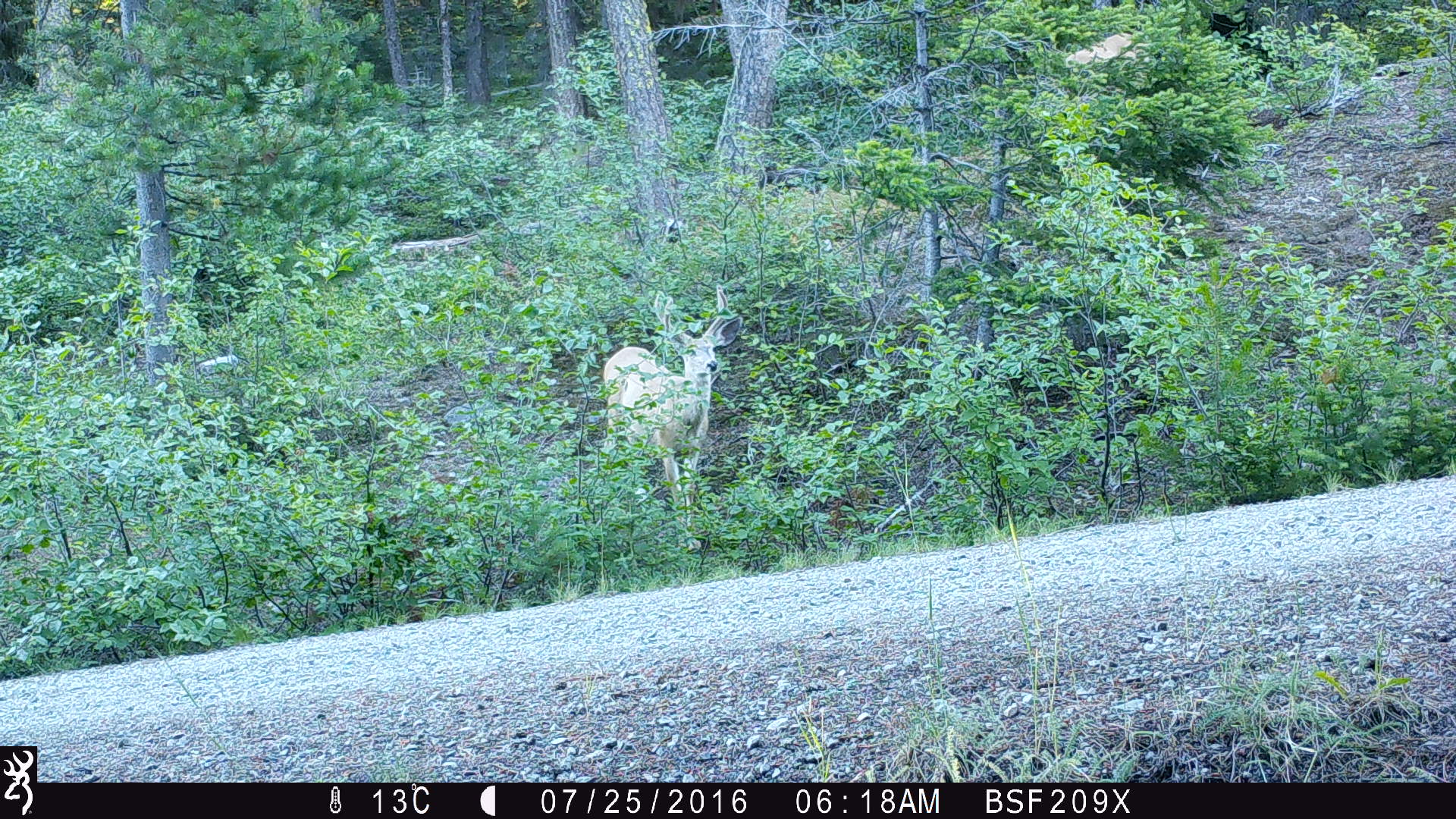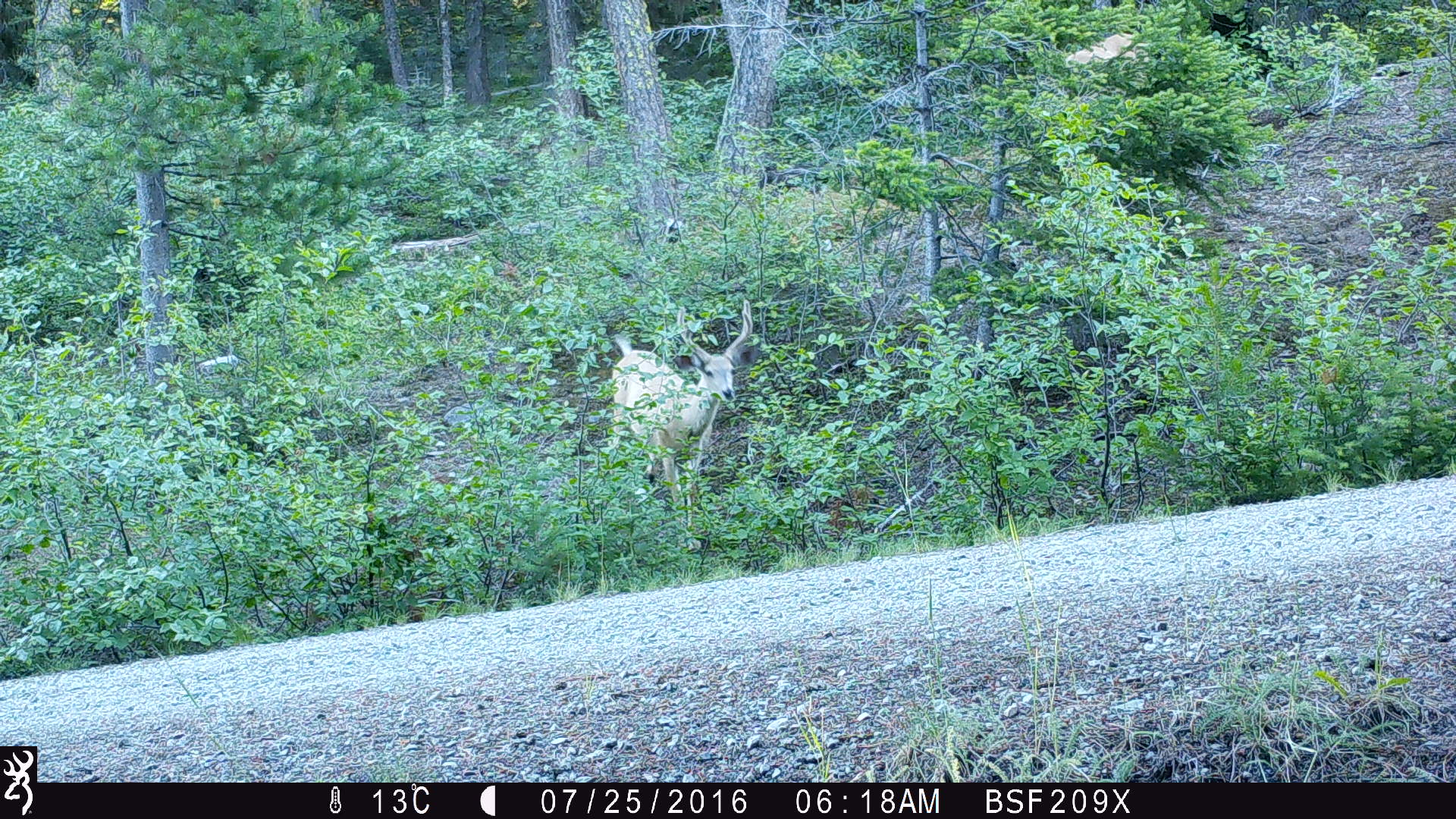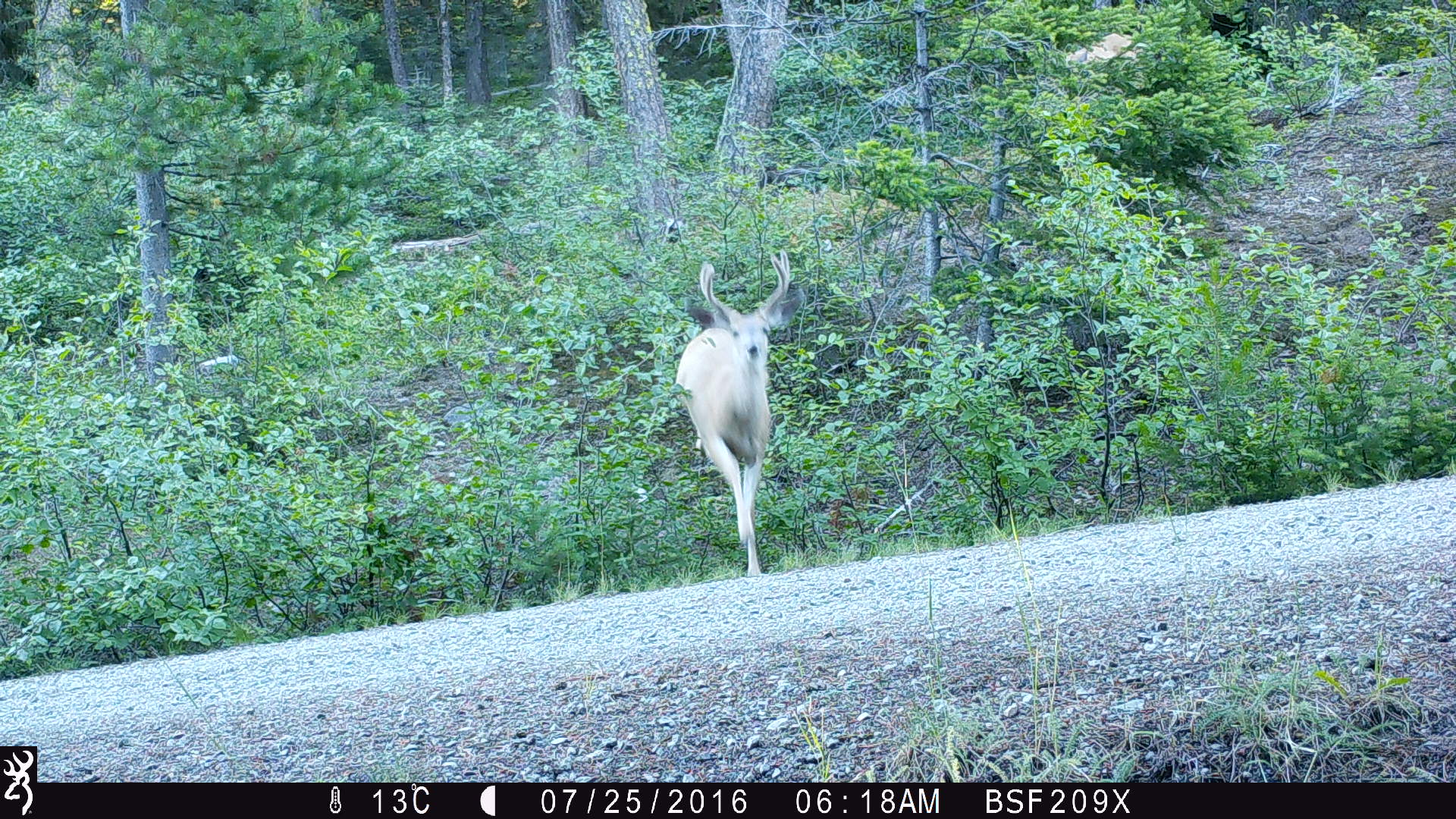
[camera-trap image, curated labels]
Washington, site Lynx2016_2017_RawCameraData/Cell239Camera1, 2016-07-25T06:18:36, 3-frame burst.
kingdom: Animalia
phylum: Chordata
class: Mammalia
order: Artiodactyla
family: Cervidae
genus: Odocoileus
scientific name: Odocoileus hemionus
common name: mule deer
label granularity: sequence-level